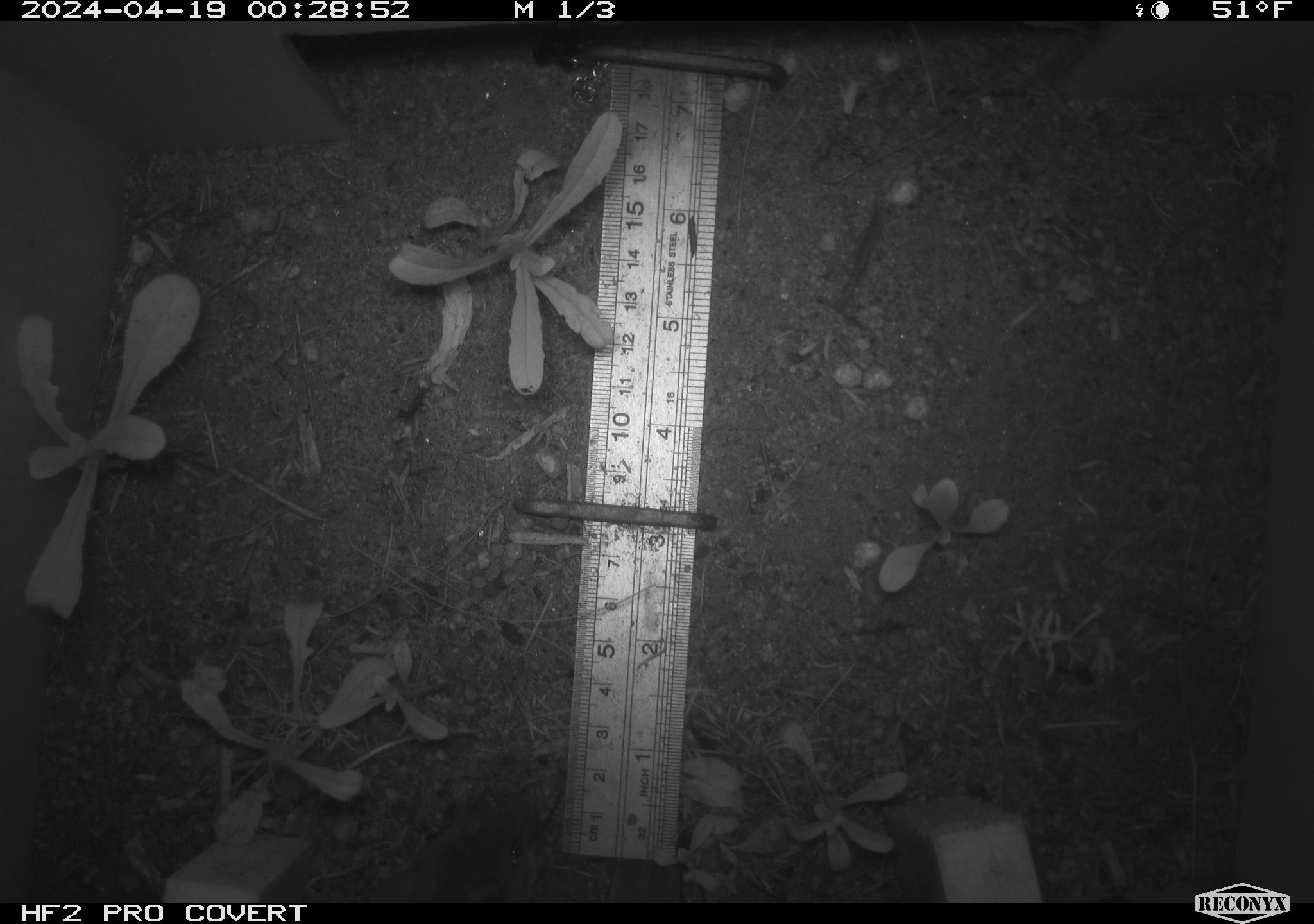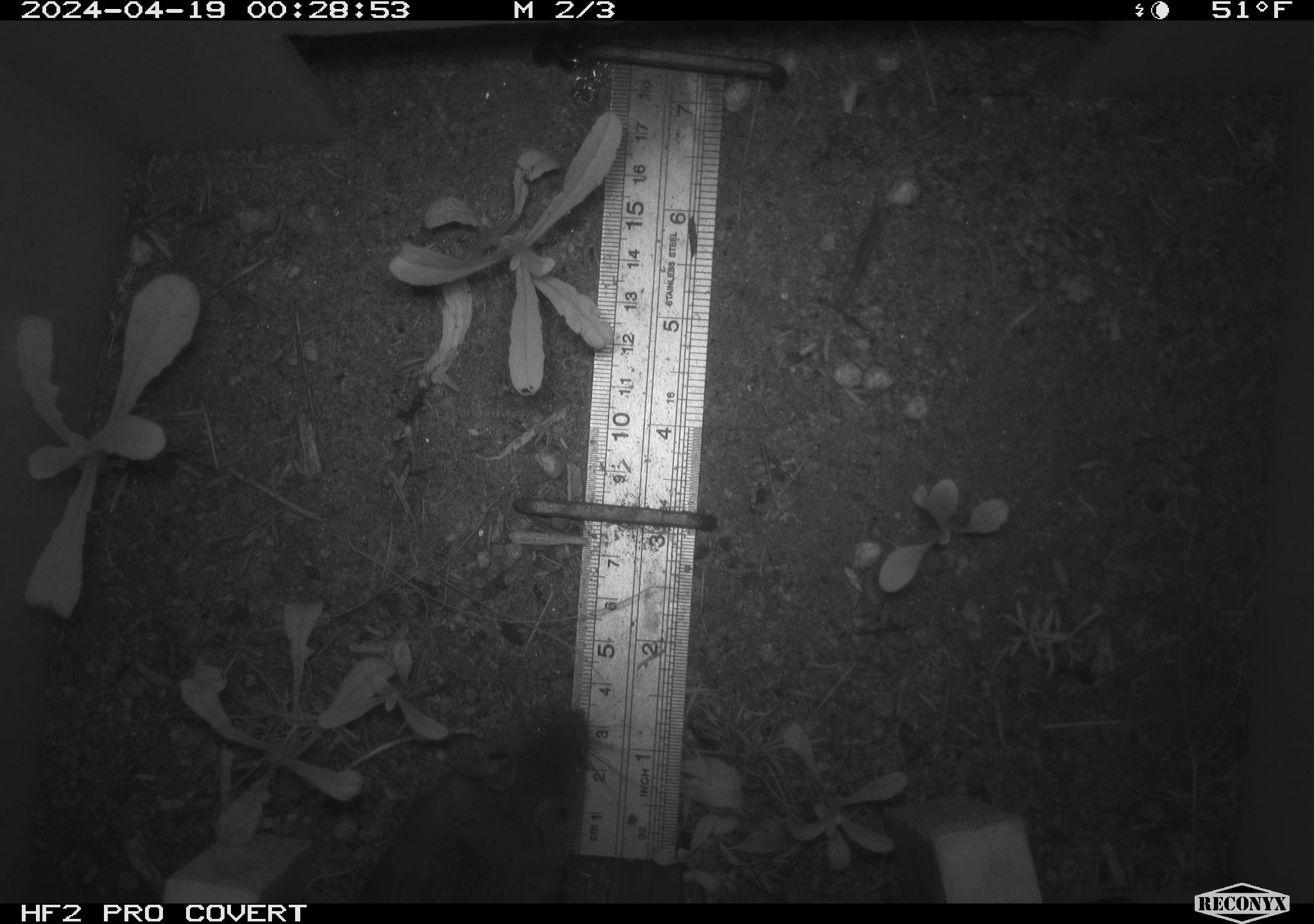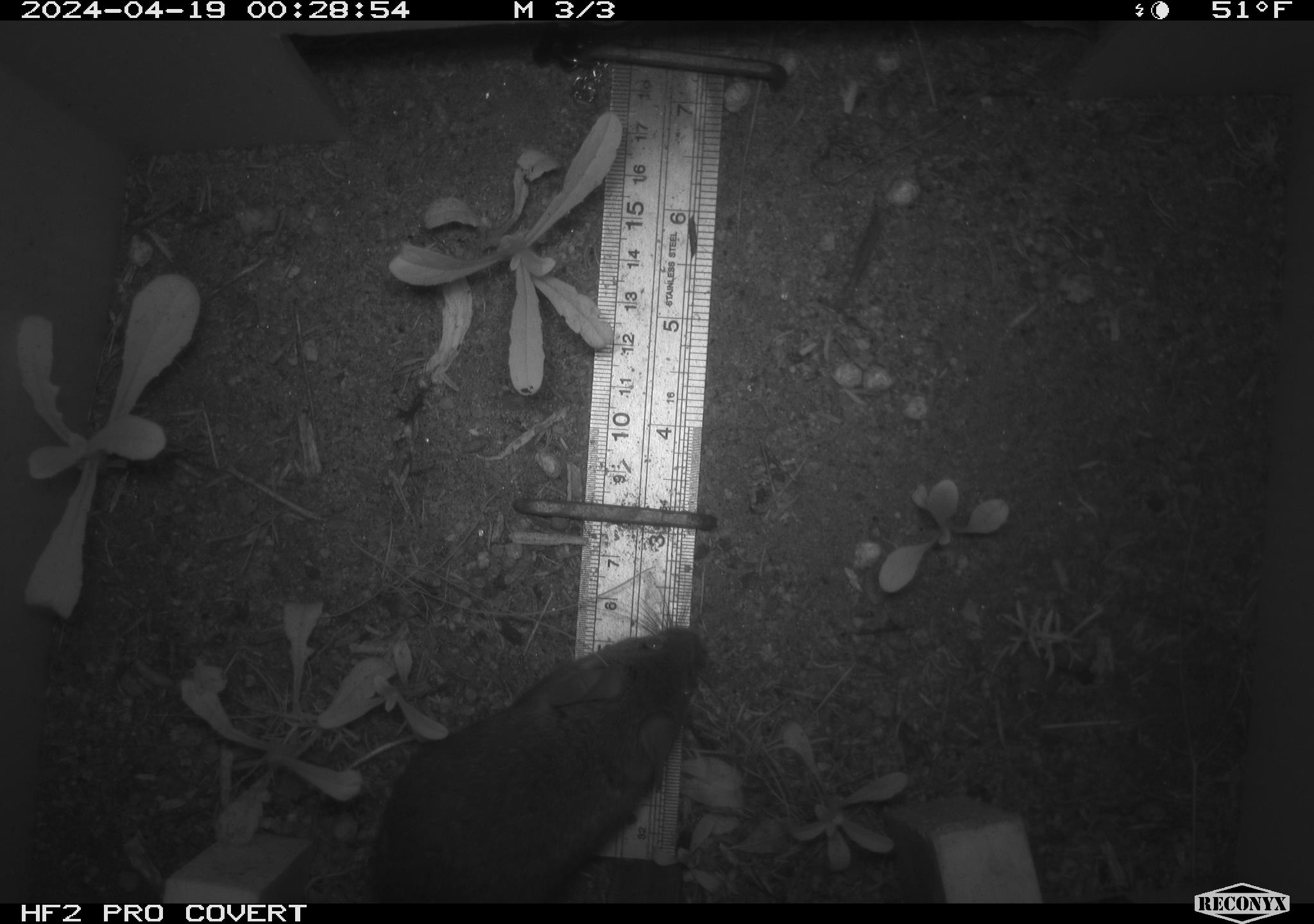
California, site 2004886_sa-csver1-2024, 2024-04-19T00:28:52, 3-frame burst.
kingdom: Animalia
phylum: Chordata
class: Mammalia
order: Rodentia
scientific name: Rodentia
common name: rodent